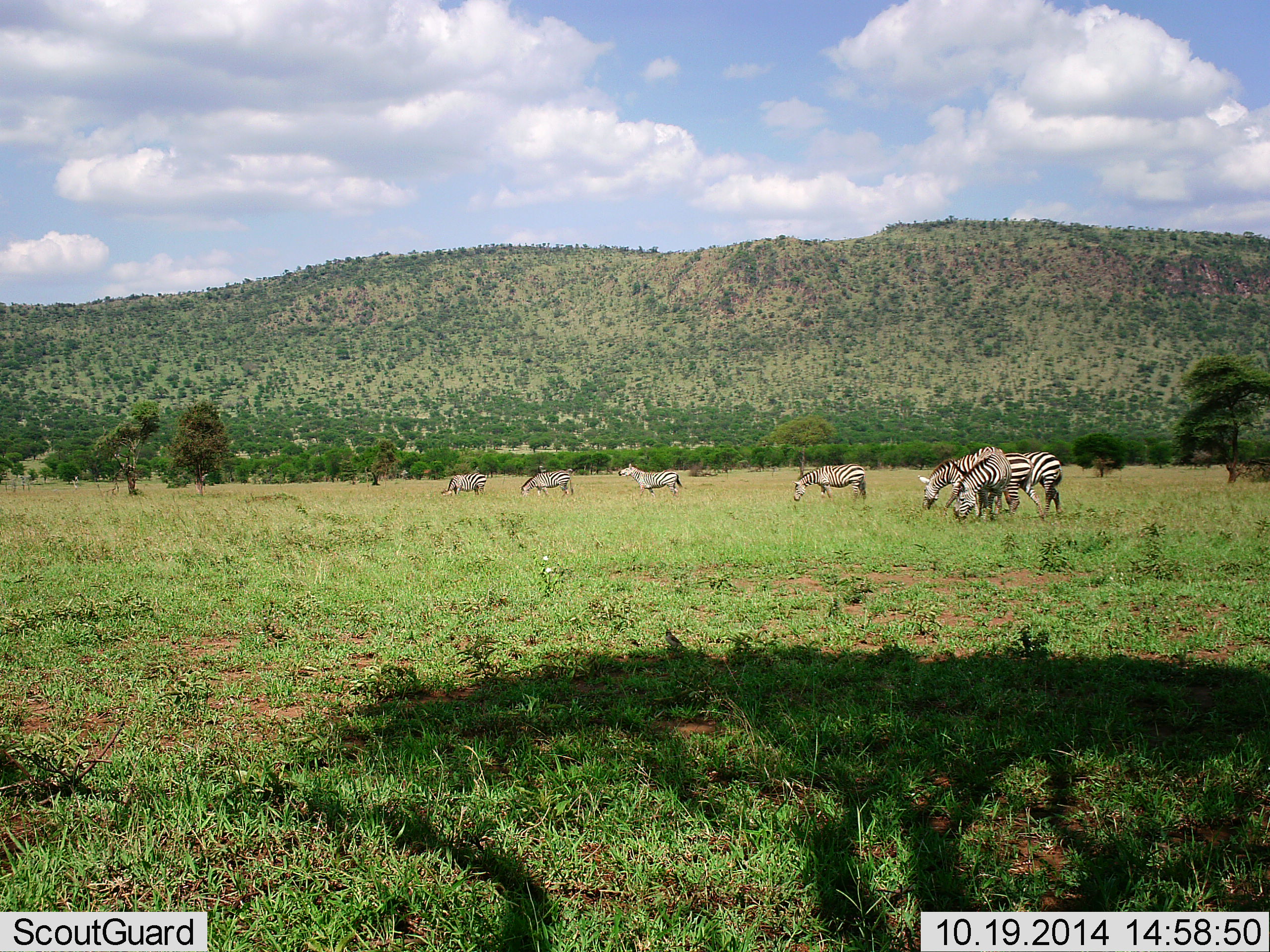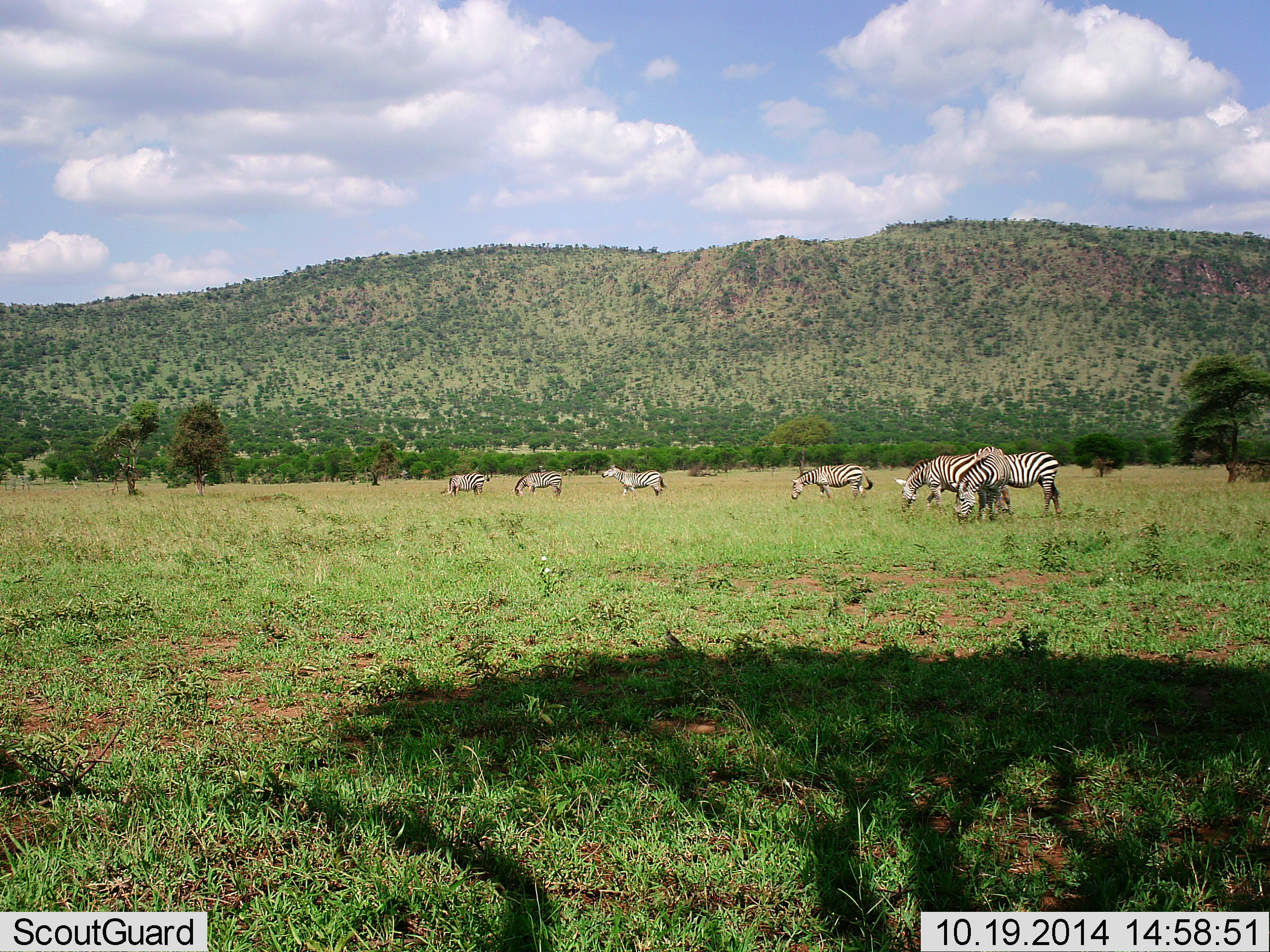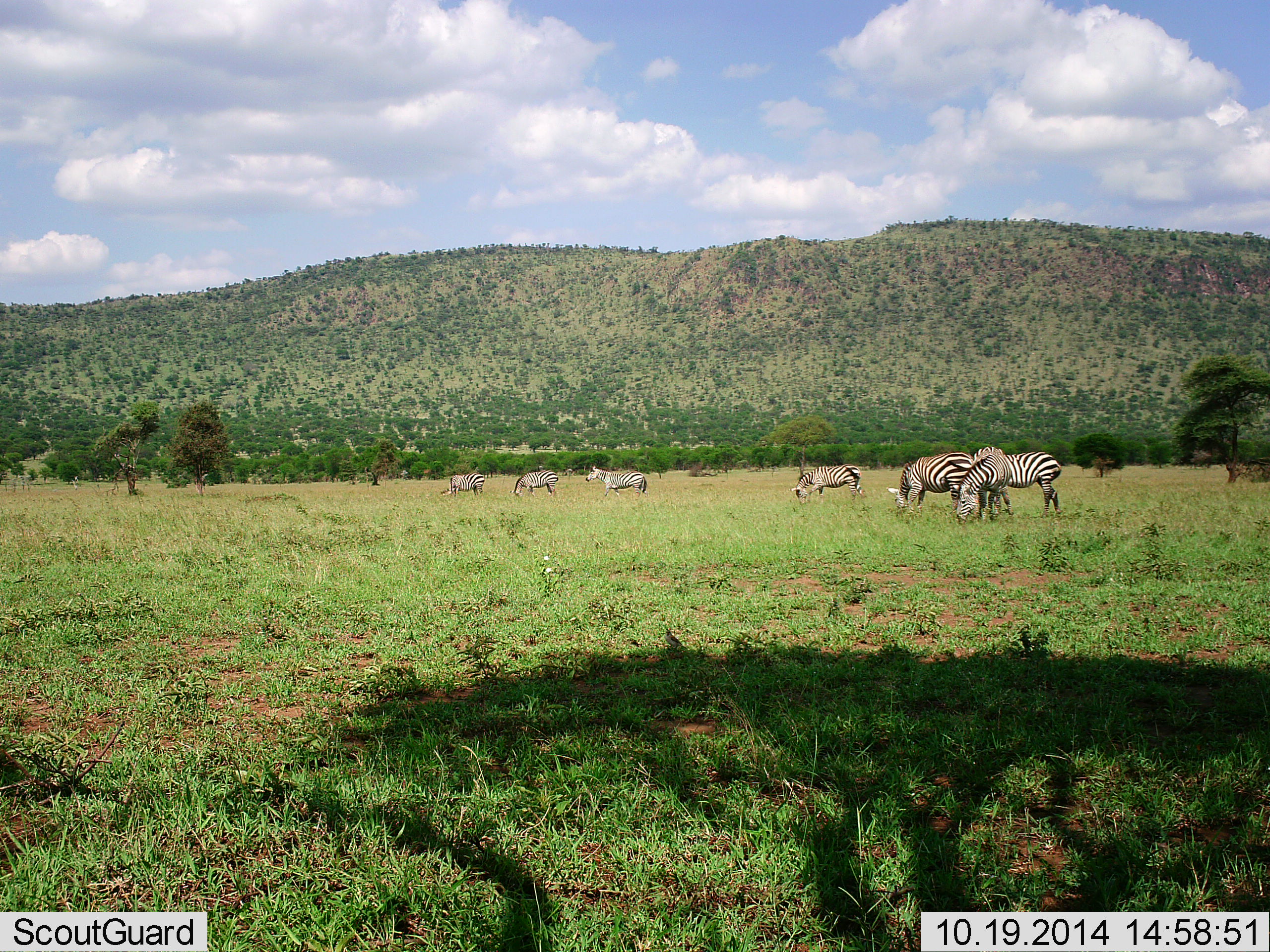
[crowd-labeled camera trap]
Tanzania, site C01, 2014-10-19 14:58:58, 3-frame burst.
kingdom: Animalia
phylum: Chordata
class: Mammalia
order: Perissodactyla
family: Equidae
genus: Equus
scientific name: Equus quagga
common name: plains zebra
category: zebra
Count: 7.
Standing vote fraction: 20%.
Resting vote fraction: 0%.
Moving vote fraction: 60%.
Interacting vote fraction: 0%.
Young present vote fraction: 0%.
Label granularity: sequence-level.